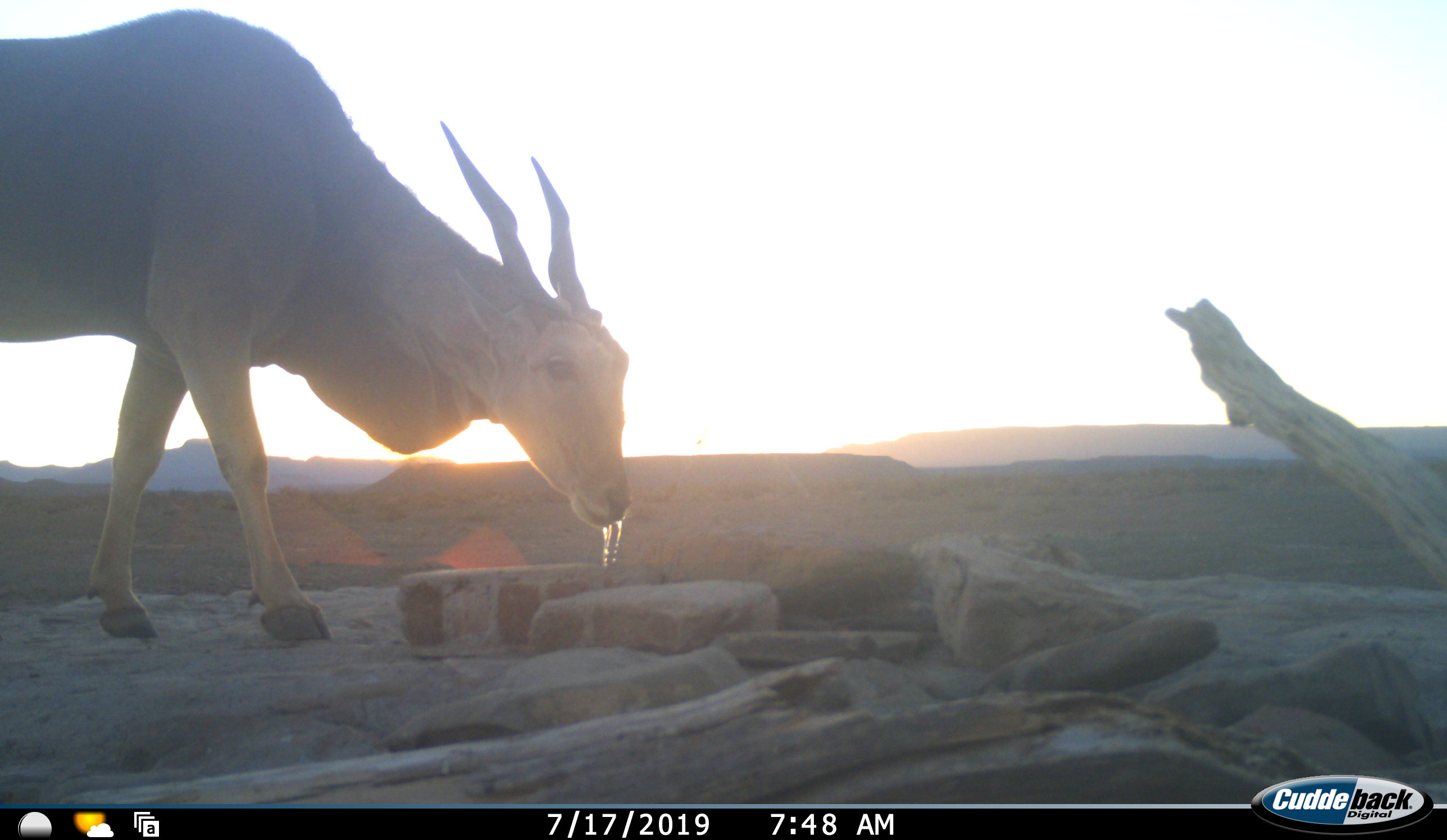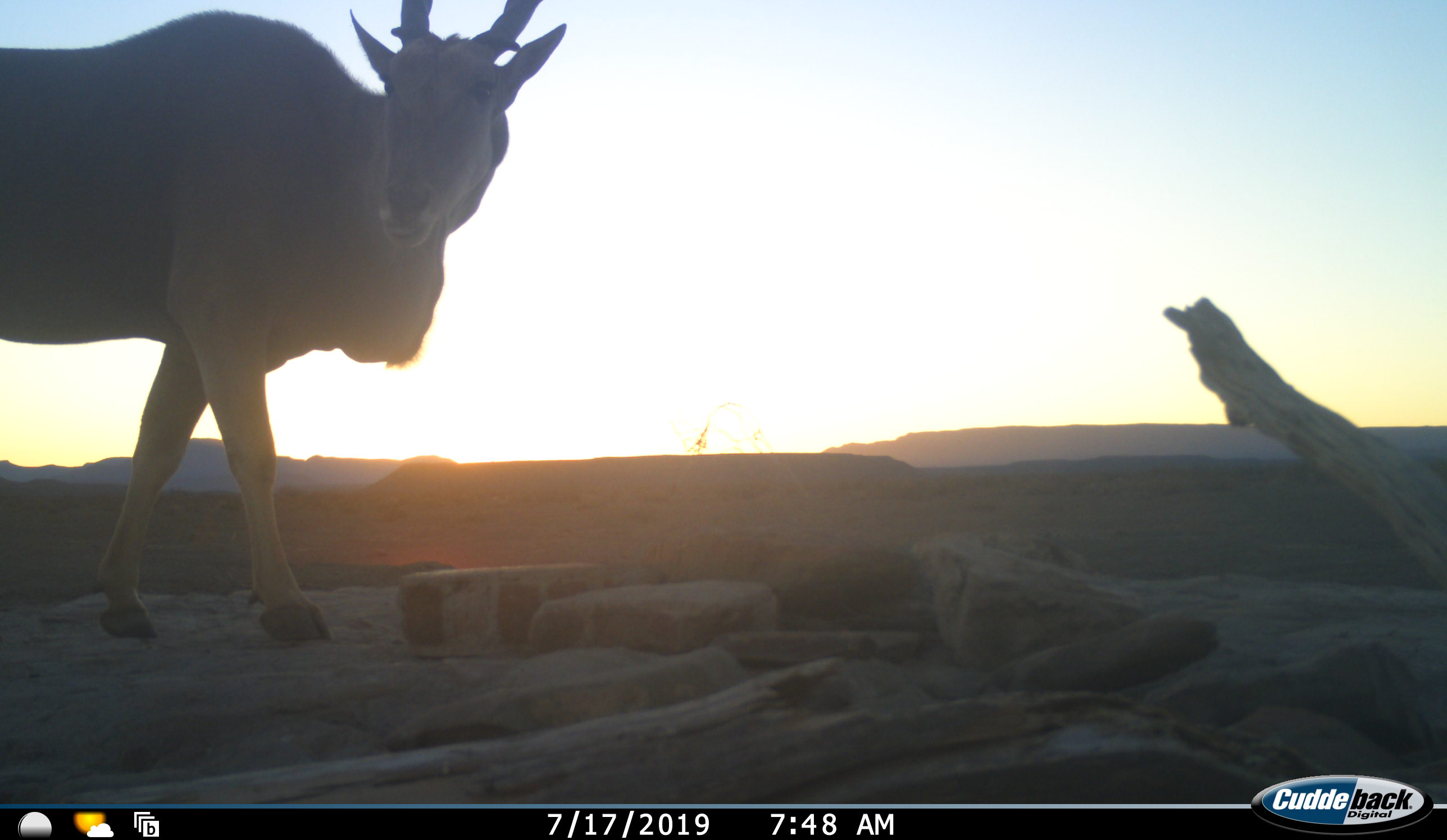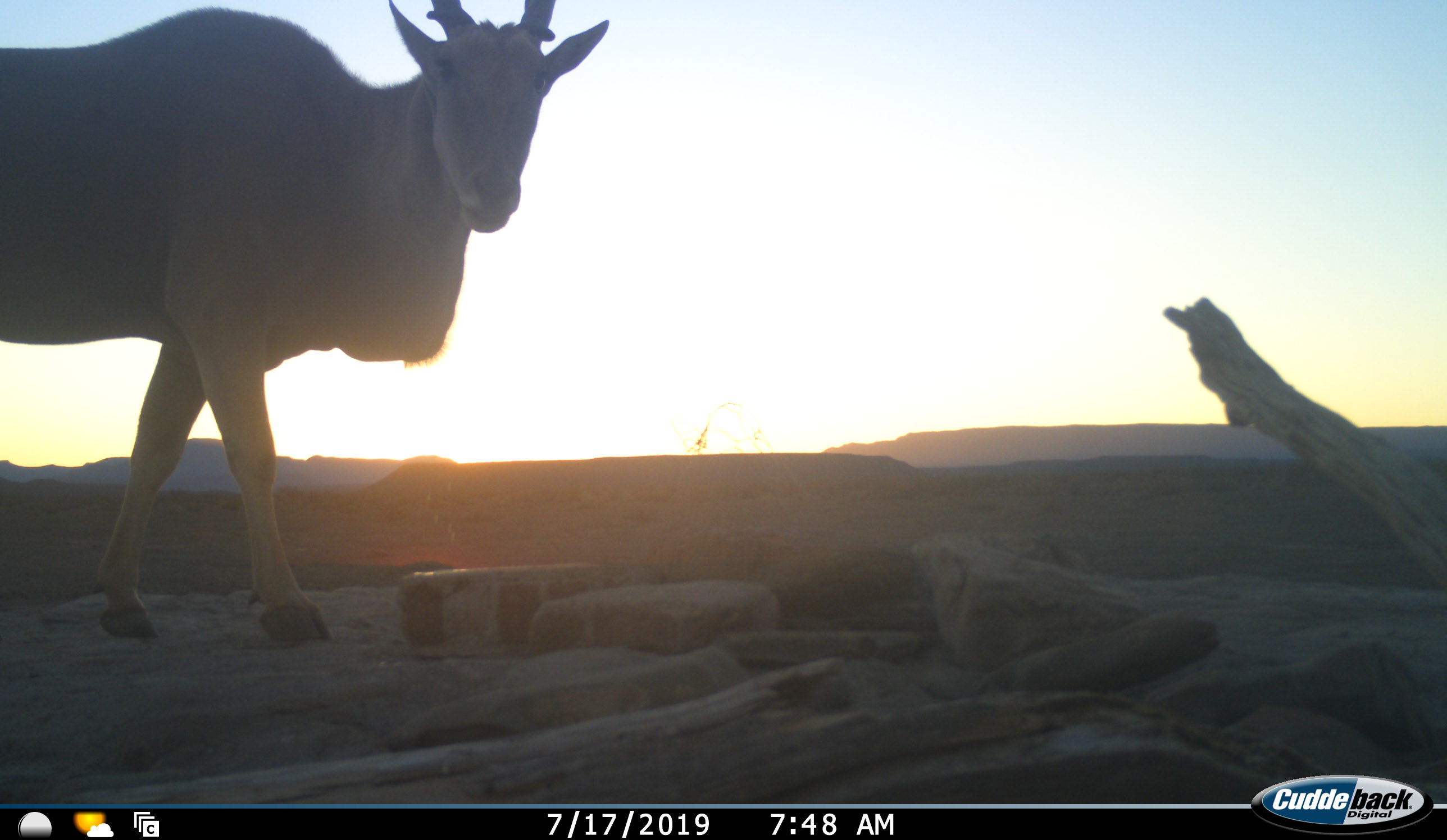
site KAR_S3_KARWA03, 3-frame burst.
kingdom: Animalia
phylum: Chordata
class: Mammalia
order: Artiodactyla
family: Bovidae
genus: Tragelaphus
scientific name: Tragelaphus oryx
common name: eland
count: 1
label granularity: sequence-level